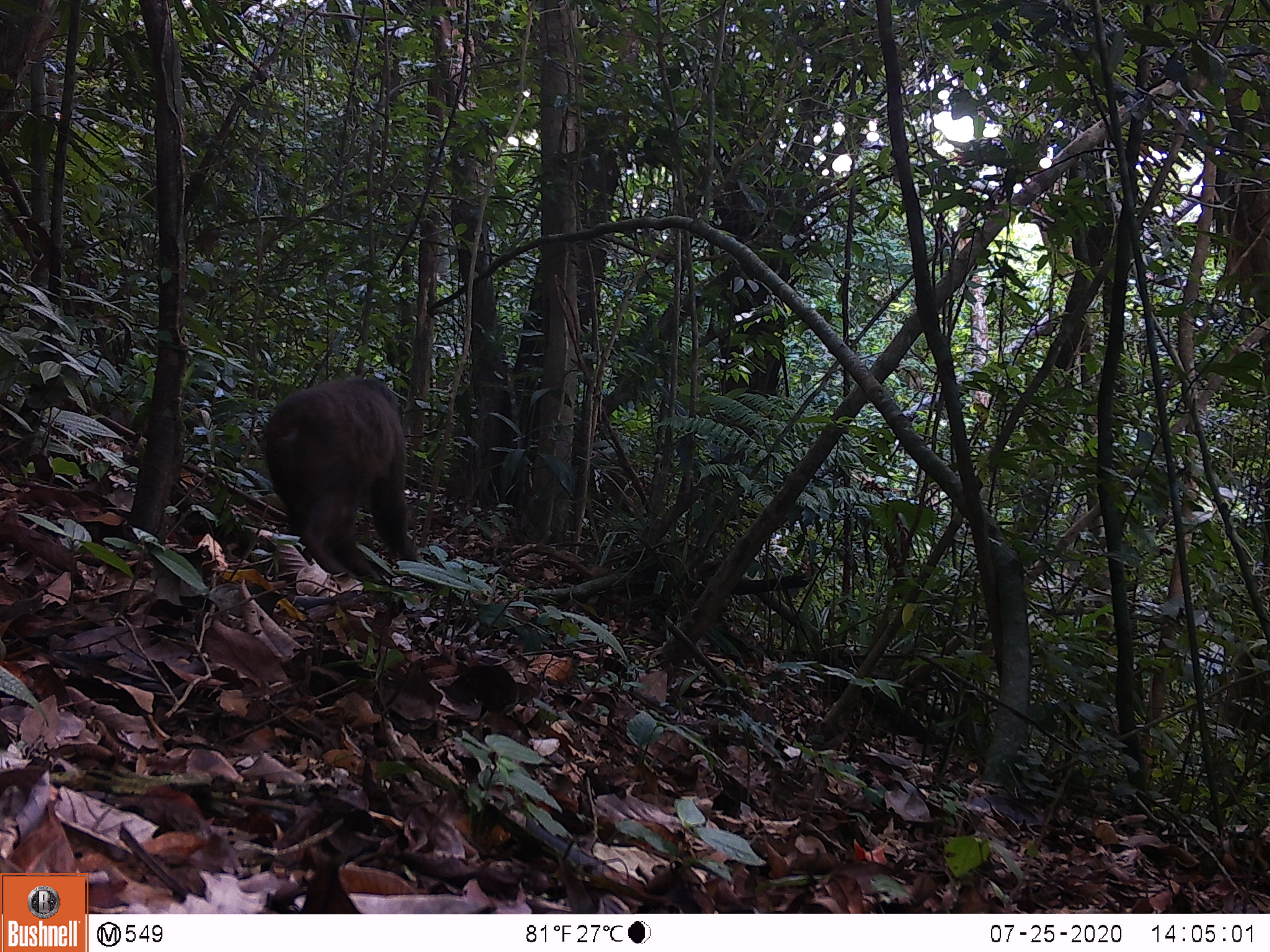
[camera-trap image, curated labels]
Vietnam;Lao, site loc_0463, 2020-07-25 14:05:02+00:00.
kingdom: Animalia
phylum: Chordata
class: Mammalia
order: Primates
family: Cercopithecidae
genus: Macaca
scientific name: Macaca arctoides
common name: stump-tailed macaque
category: stump tailed macaque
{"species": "stump tailed macaque (stump-tailed macaque) (Macaca arctoides)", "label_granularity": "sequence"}